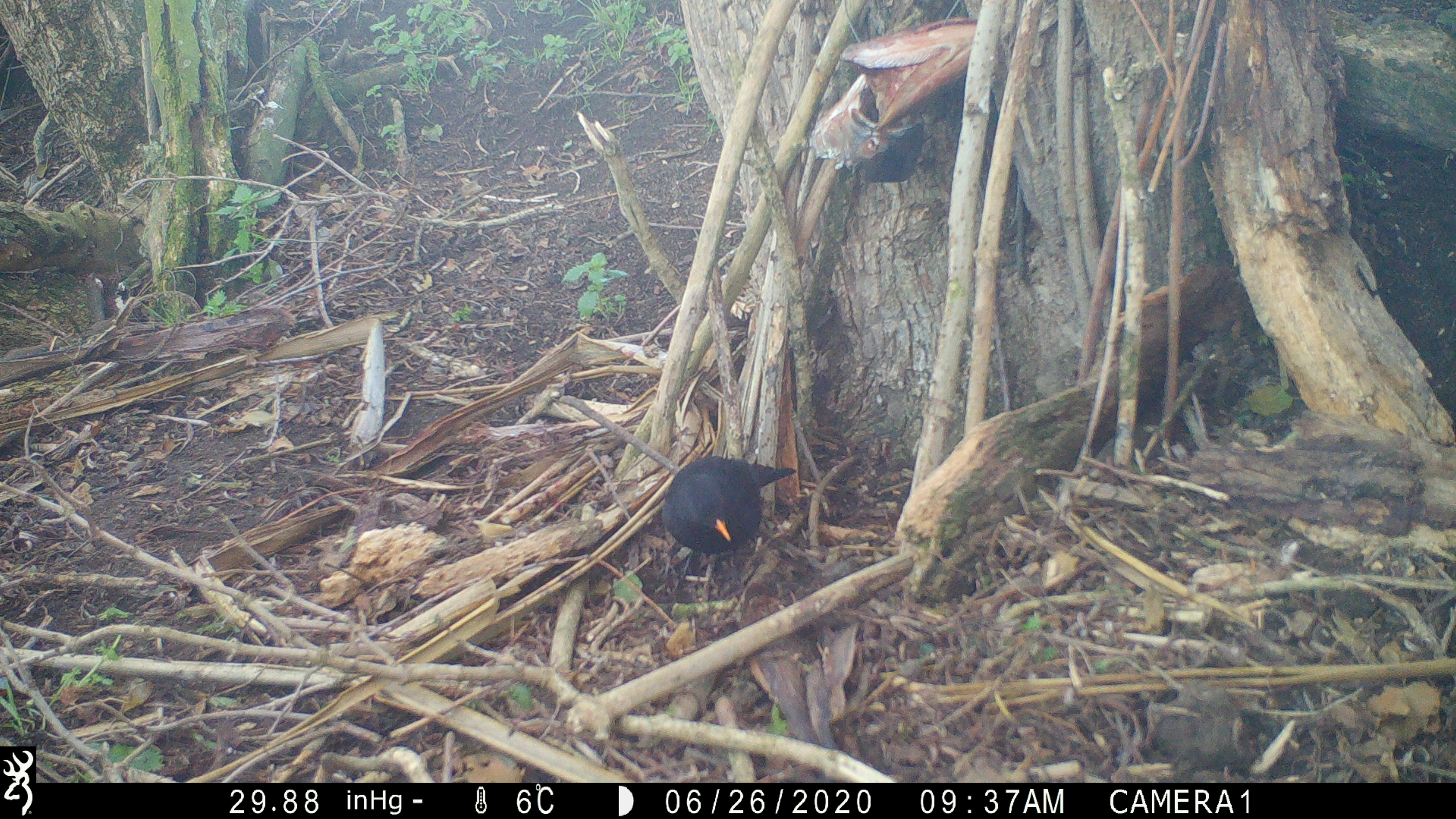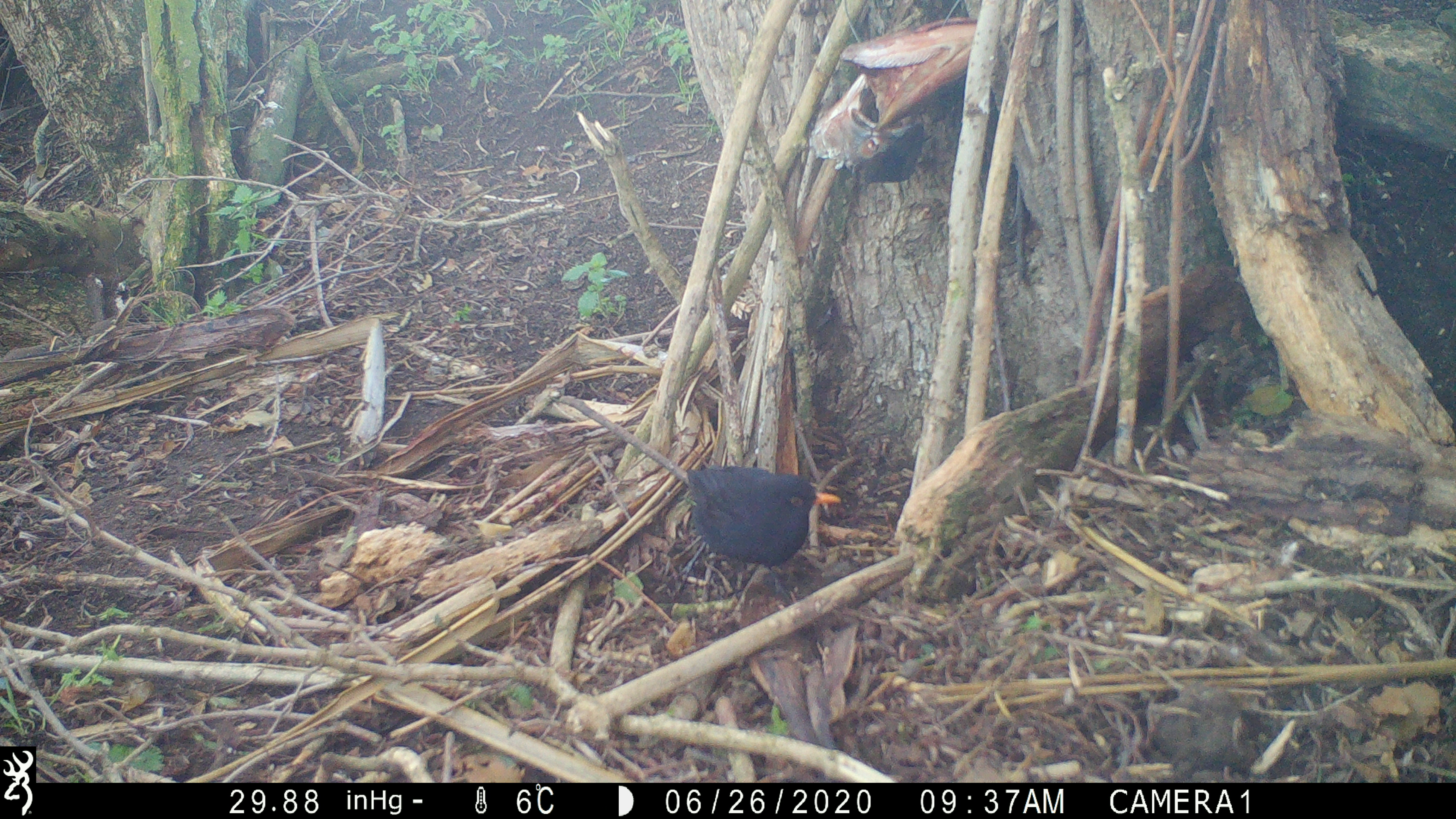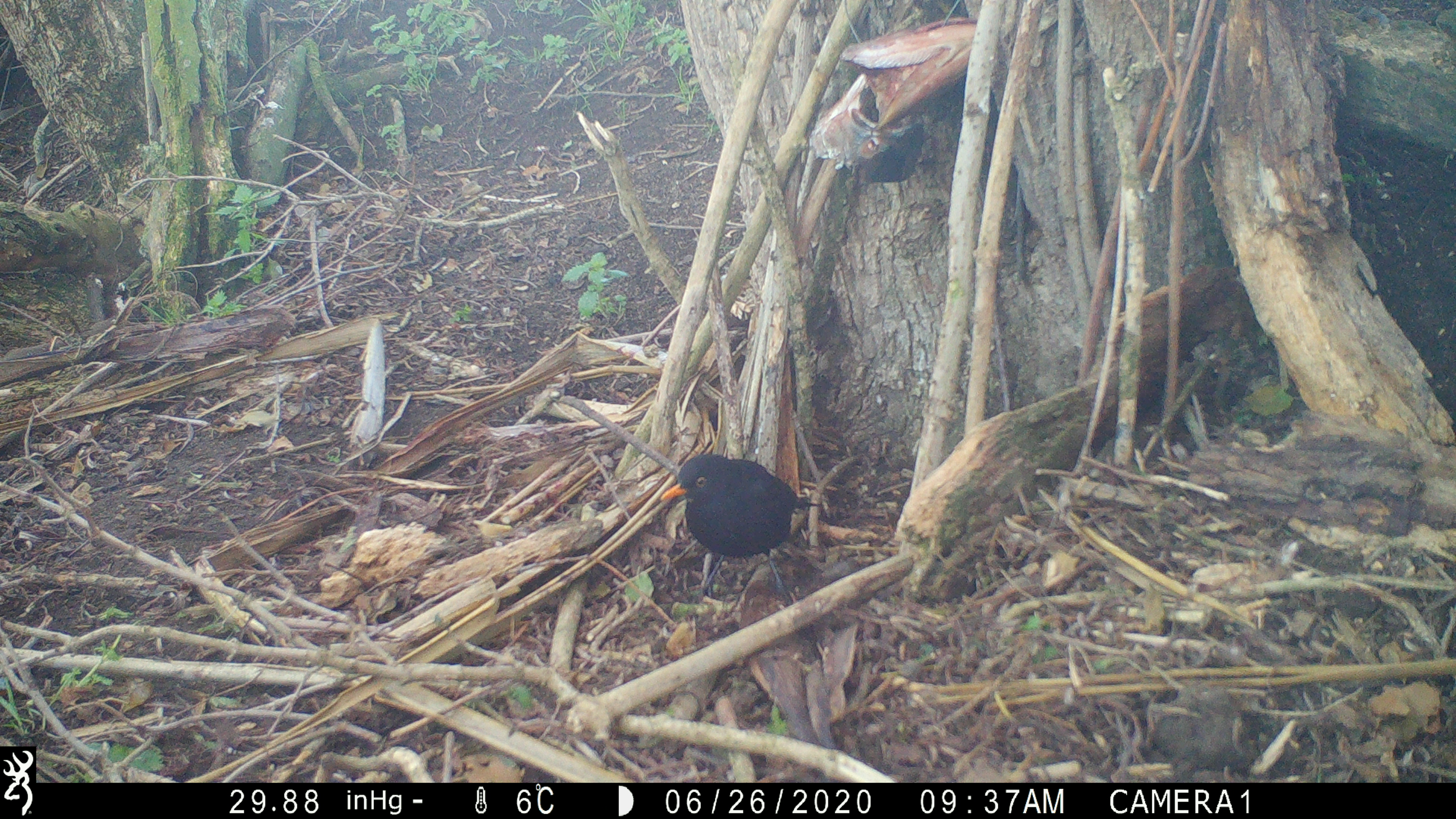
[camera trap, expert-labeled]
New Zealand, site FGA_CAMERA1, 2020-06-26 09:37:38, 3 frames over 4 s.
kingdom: Animalia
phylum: Chordata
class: Aves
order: Passeriformes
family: Turdidae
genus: Turdus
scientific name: Turdus merula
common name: eurasian blackbird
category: blackbird